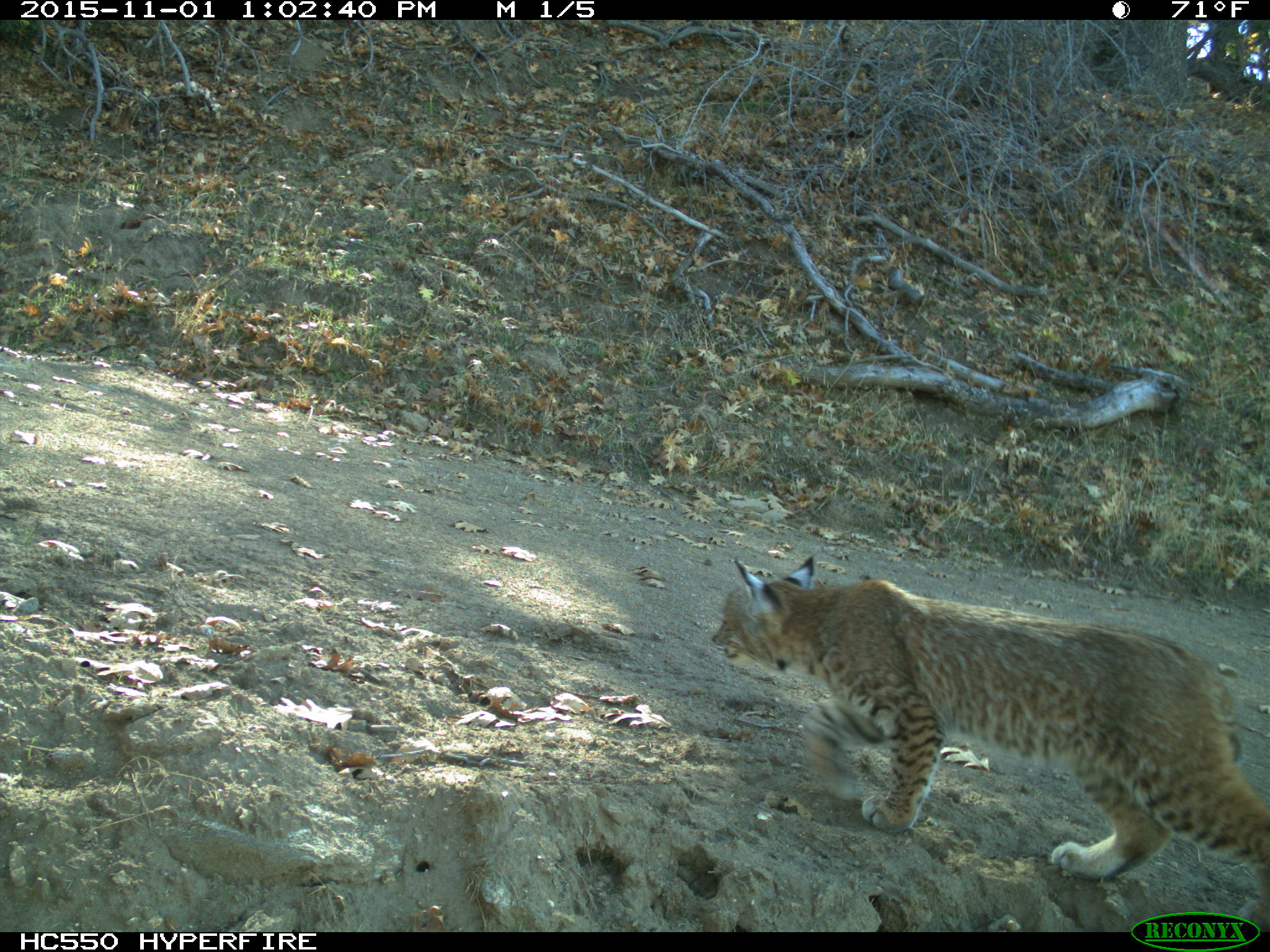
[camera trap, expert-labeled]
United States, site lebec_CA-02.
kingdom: Animalia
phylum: Chordata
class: Mammalia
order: Carnivora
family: Felidae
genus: Lynx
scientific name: Lynx rufus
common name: bobcat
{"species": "Lynx rufus (bobcat)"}